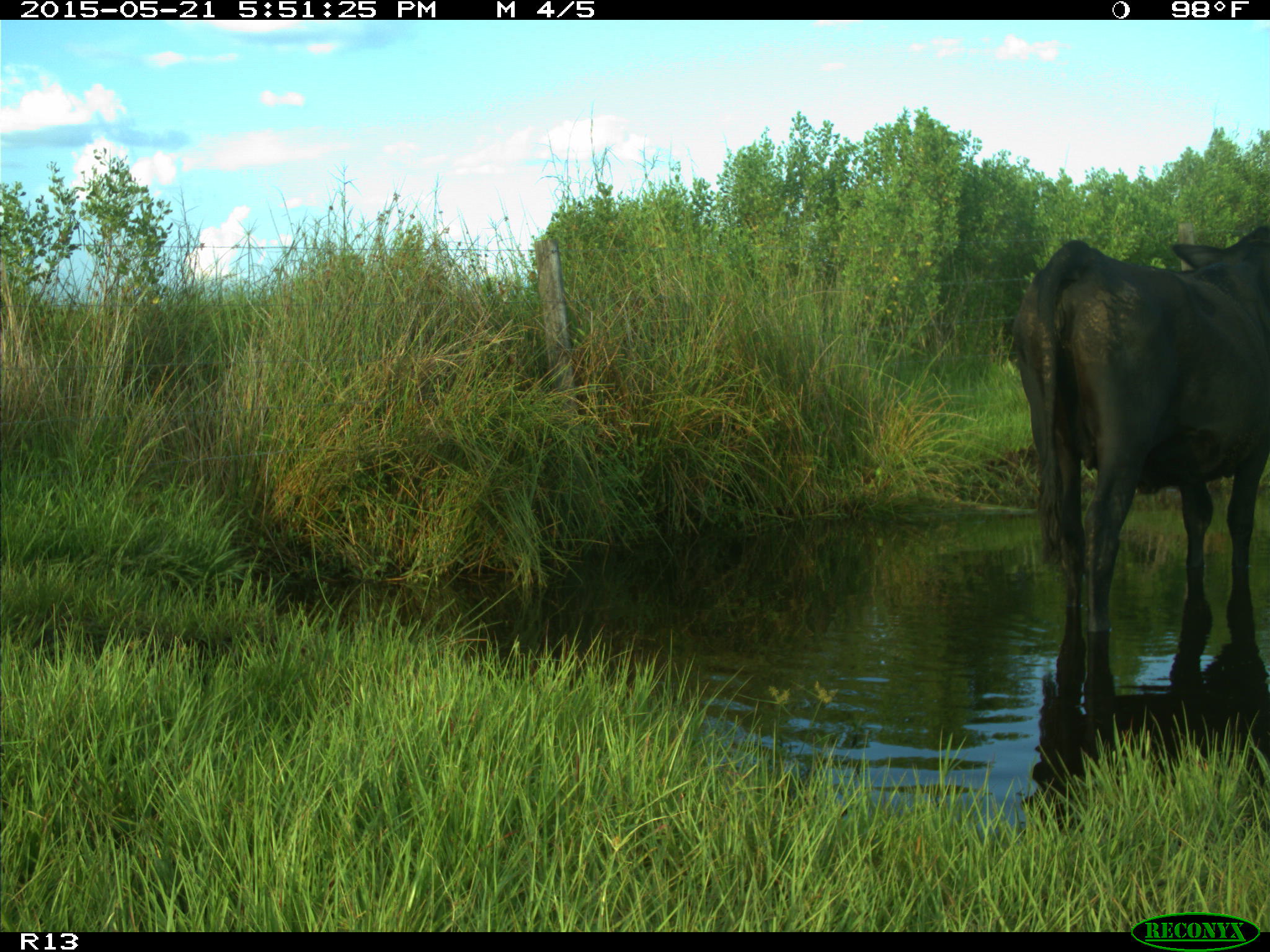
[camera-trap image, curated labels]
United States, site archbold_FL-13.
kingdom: Animalia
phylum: Chordata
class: Mammalia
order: Artiodactyla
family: Bovidae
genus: Bos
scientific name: Bos taurus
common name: domestic cow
Bos taurus (domestic cow).